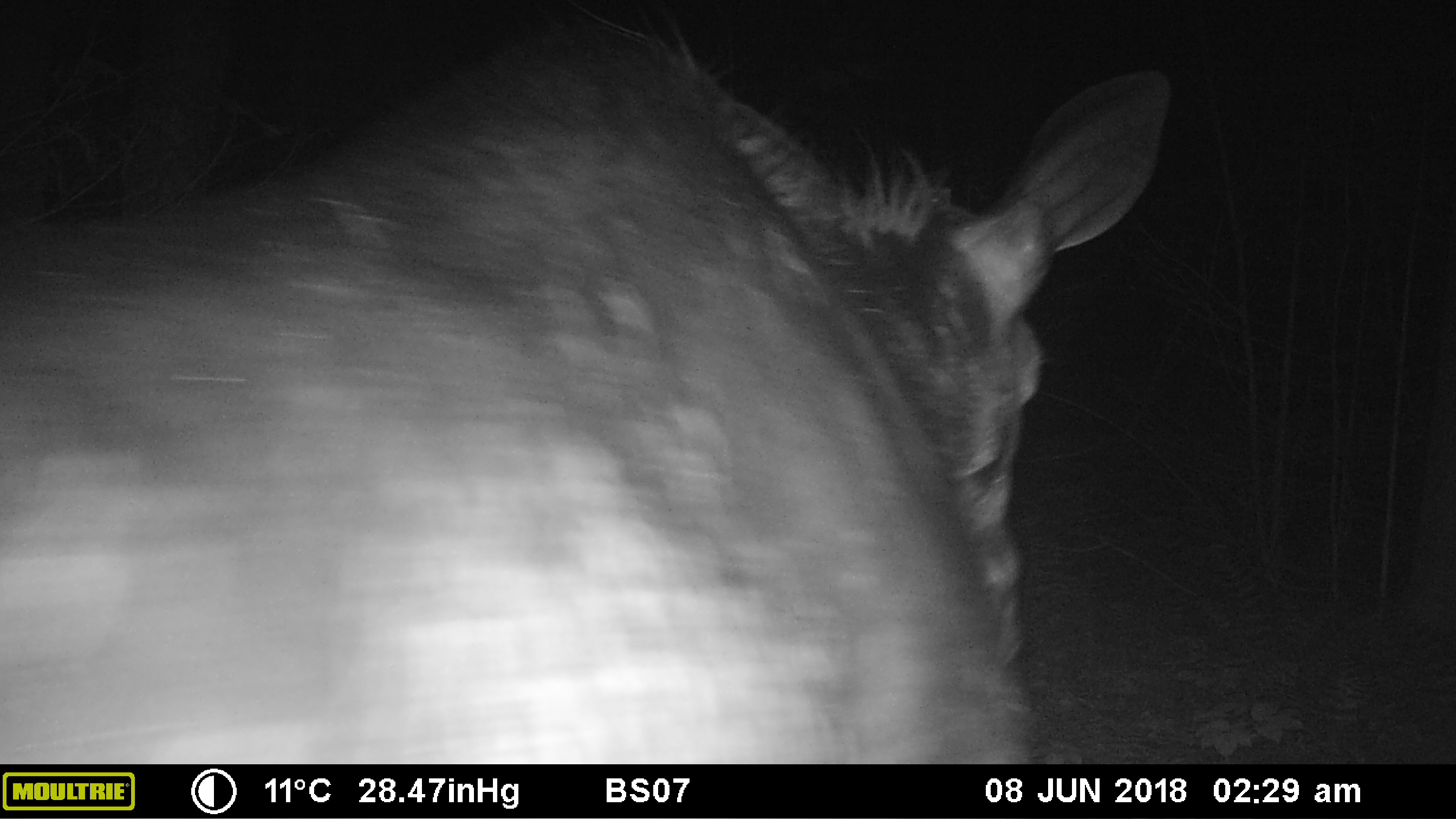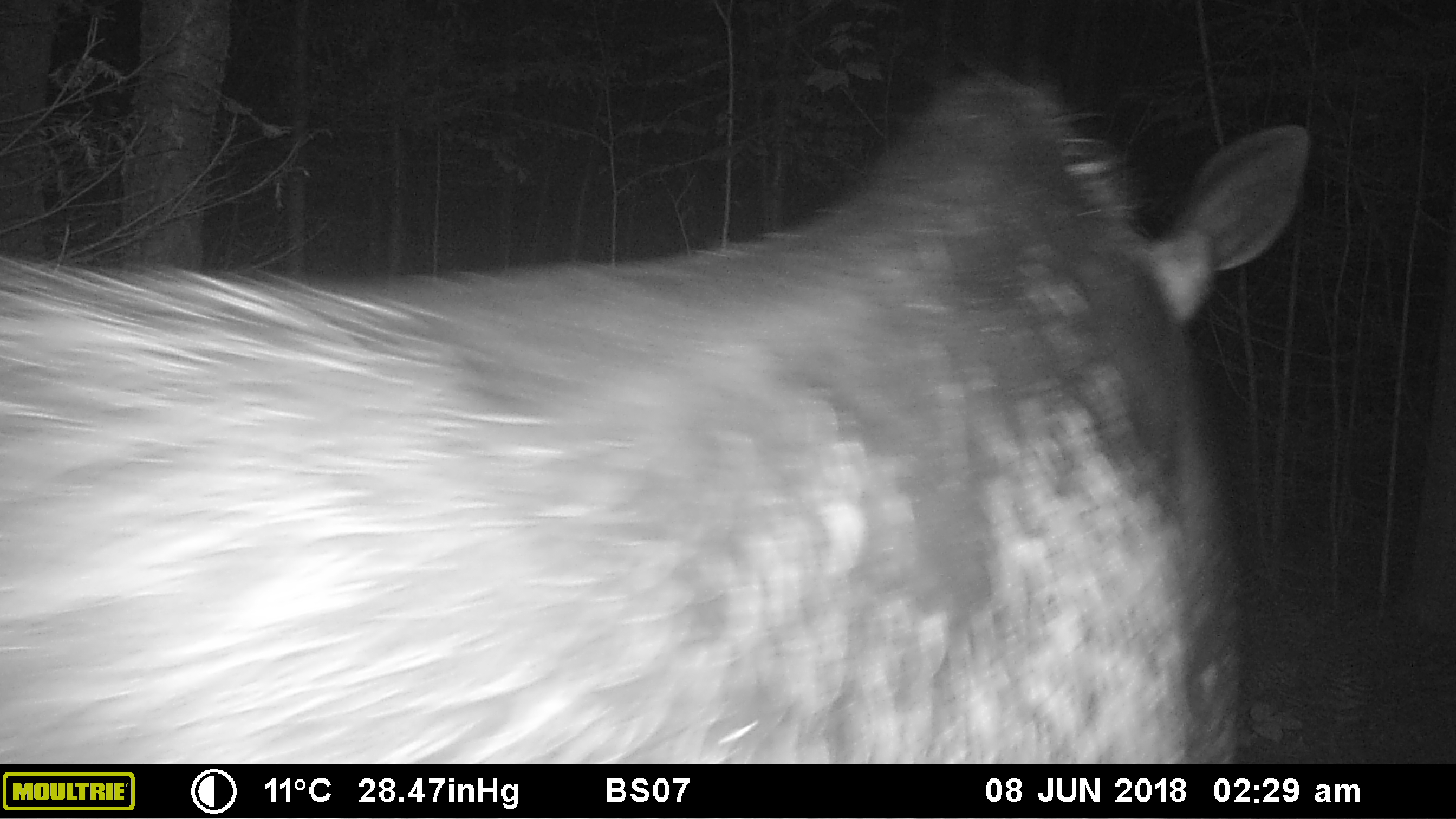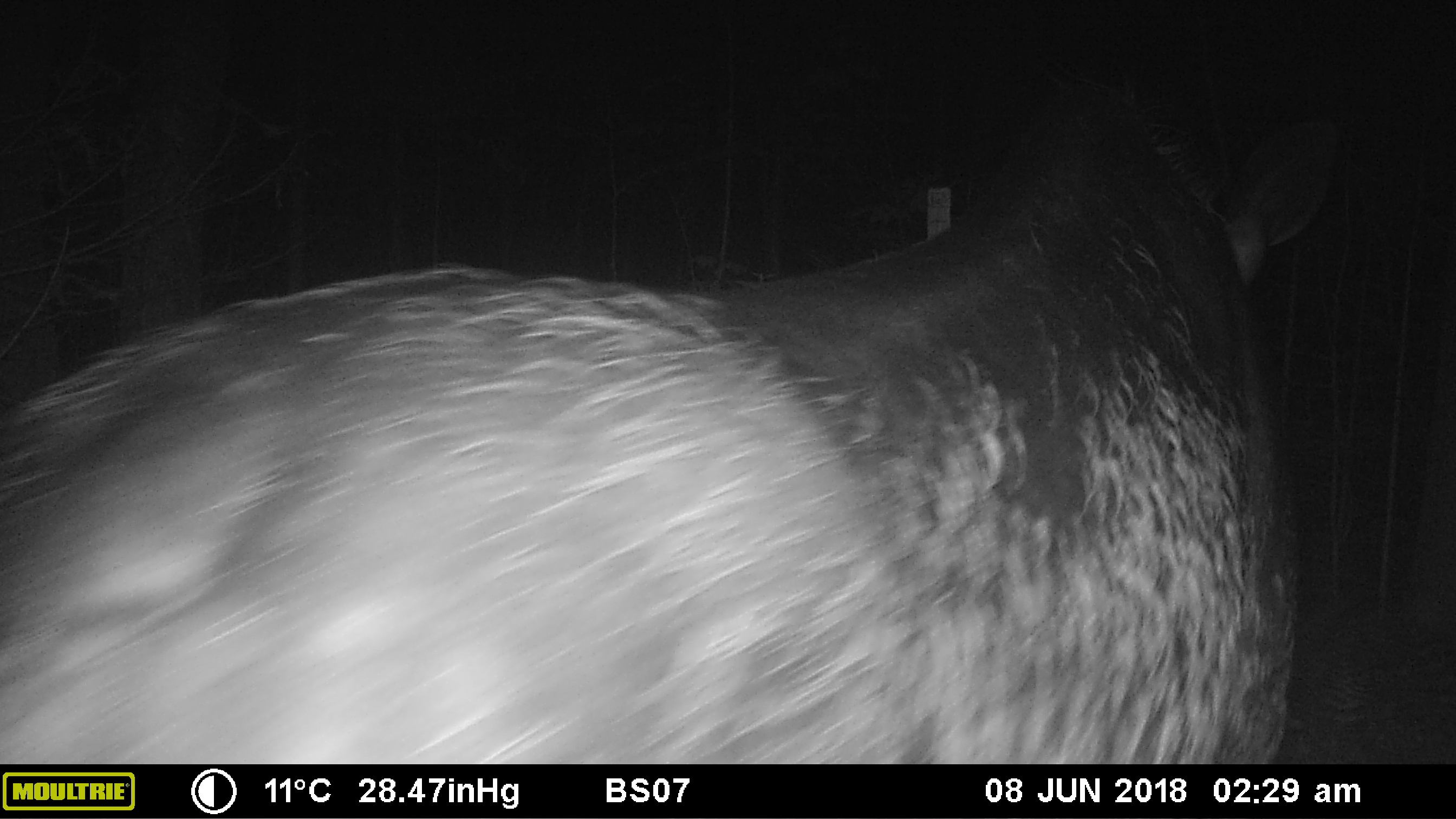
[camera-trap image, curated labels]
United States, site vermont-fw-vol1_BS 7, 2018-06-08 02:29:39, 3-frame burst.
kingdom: Animalia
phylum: Chordata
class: Mammalia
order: Artiodactyla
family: Cervidae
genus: Alces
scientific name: Alces alces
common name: moose